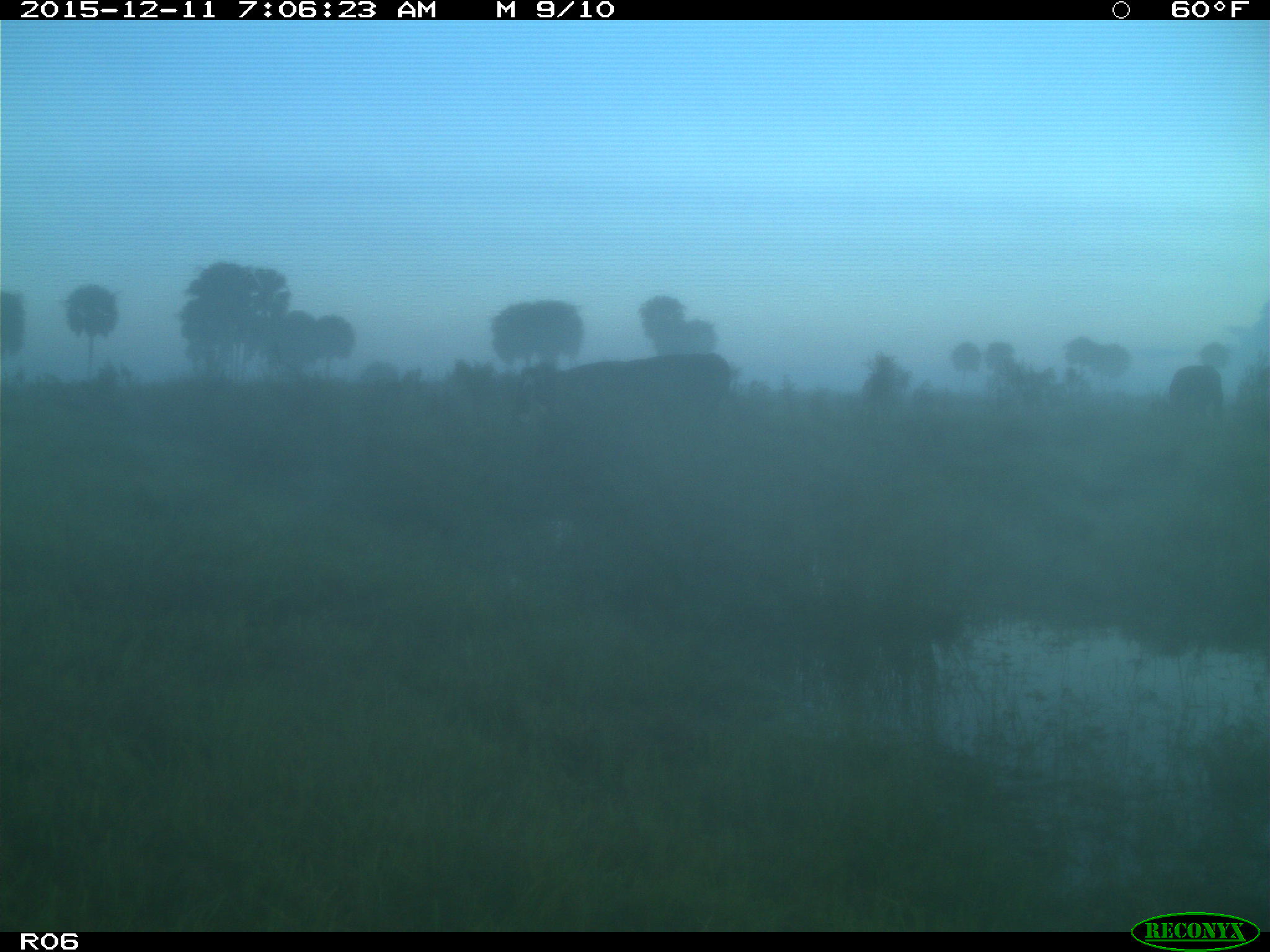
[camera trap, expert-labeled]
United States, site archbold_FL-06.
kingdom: Animalia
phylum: Chordata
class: Mammalia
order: Artiodactyla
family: Bovidae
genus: Bos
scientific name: Bos taurus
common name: domestic cow